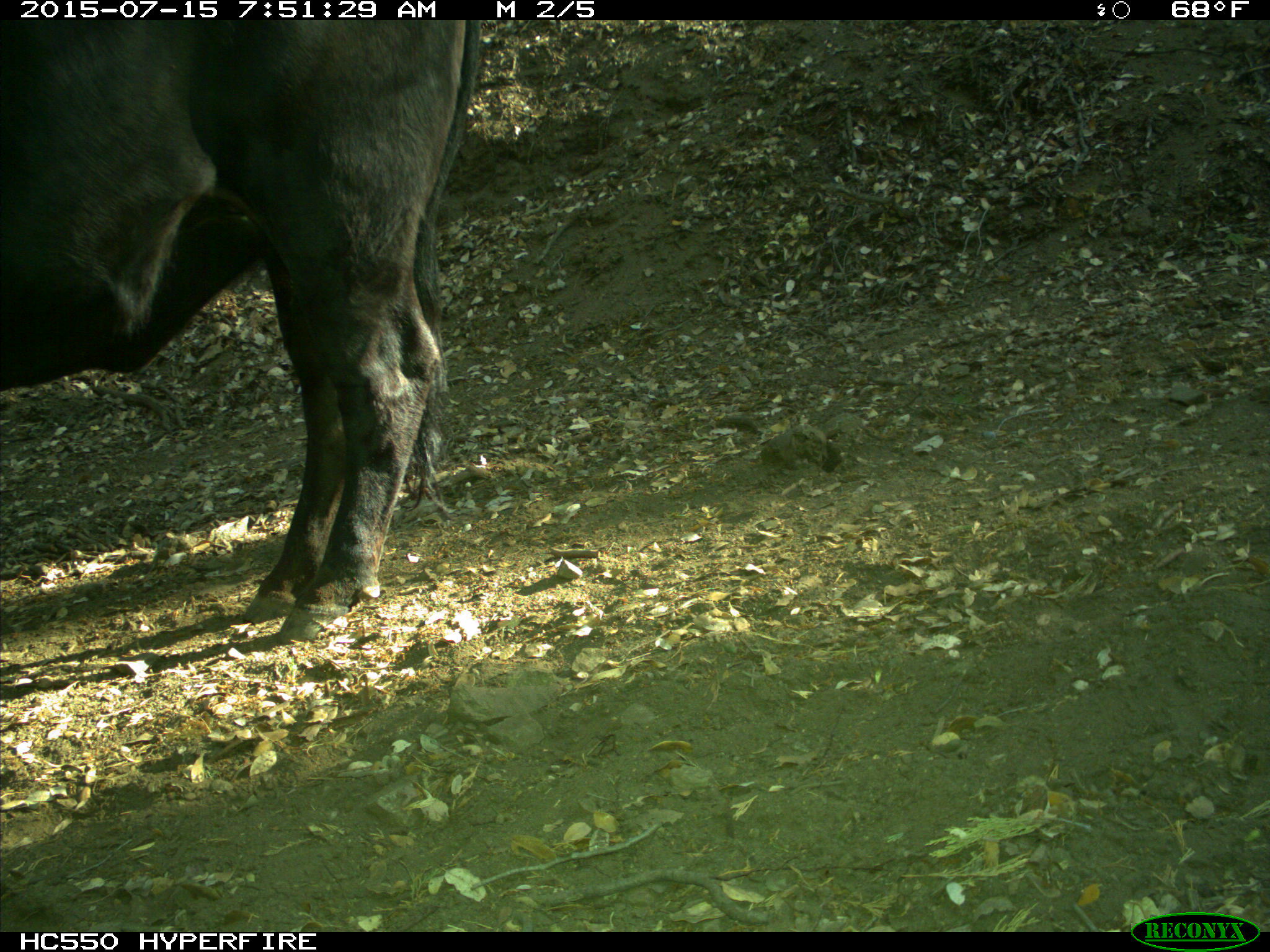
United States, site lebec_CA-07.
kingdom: Animalia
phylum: Chordata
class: Mammalia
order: Artiodactyla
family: Bovidae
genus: Bos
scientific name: Bos taurus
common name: domestic cow